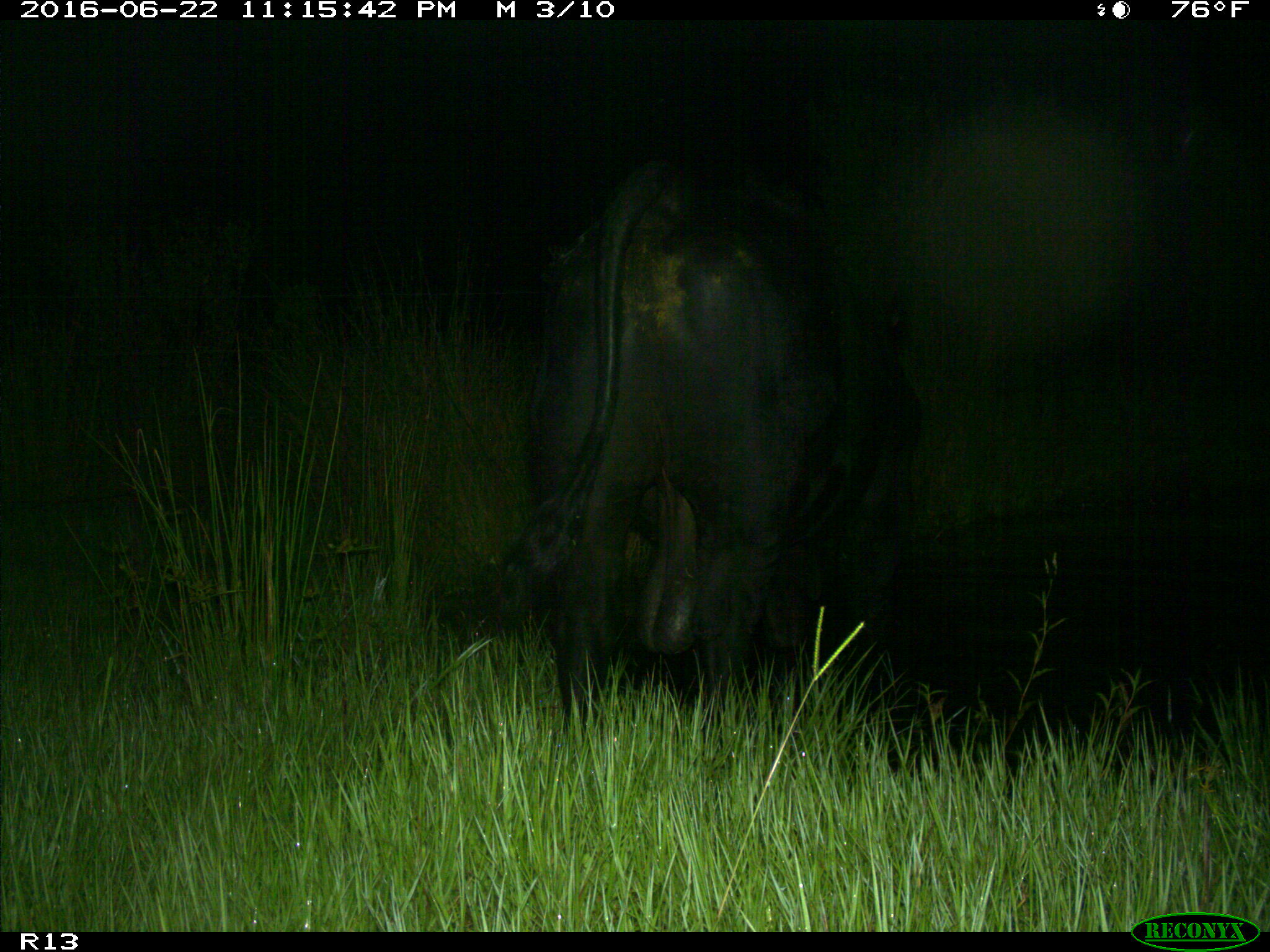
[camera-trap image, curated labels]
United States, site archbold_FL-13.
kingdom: Animalia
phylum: Chordata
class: Mammalia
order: Artiodactyla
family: Bovidae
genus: Bos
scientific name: Bos taurus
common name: domestic cow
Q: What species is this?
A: Bos taurus (domestic cow).